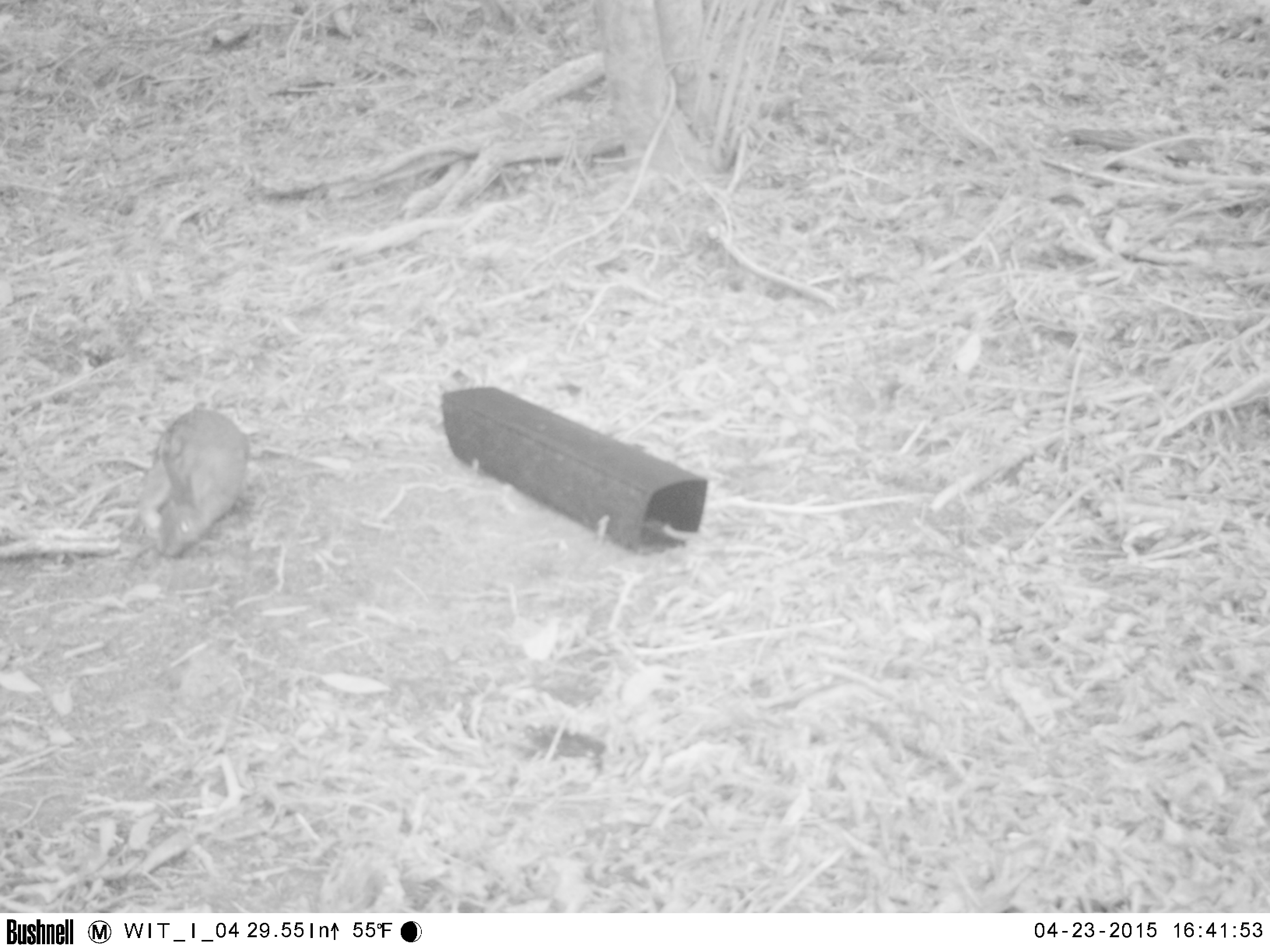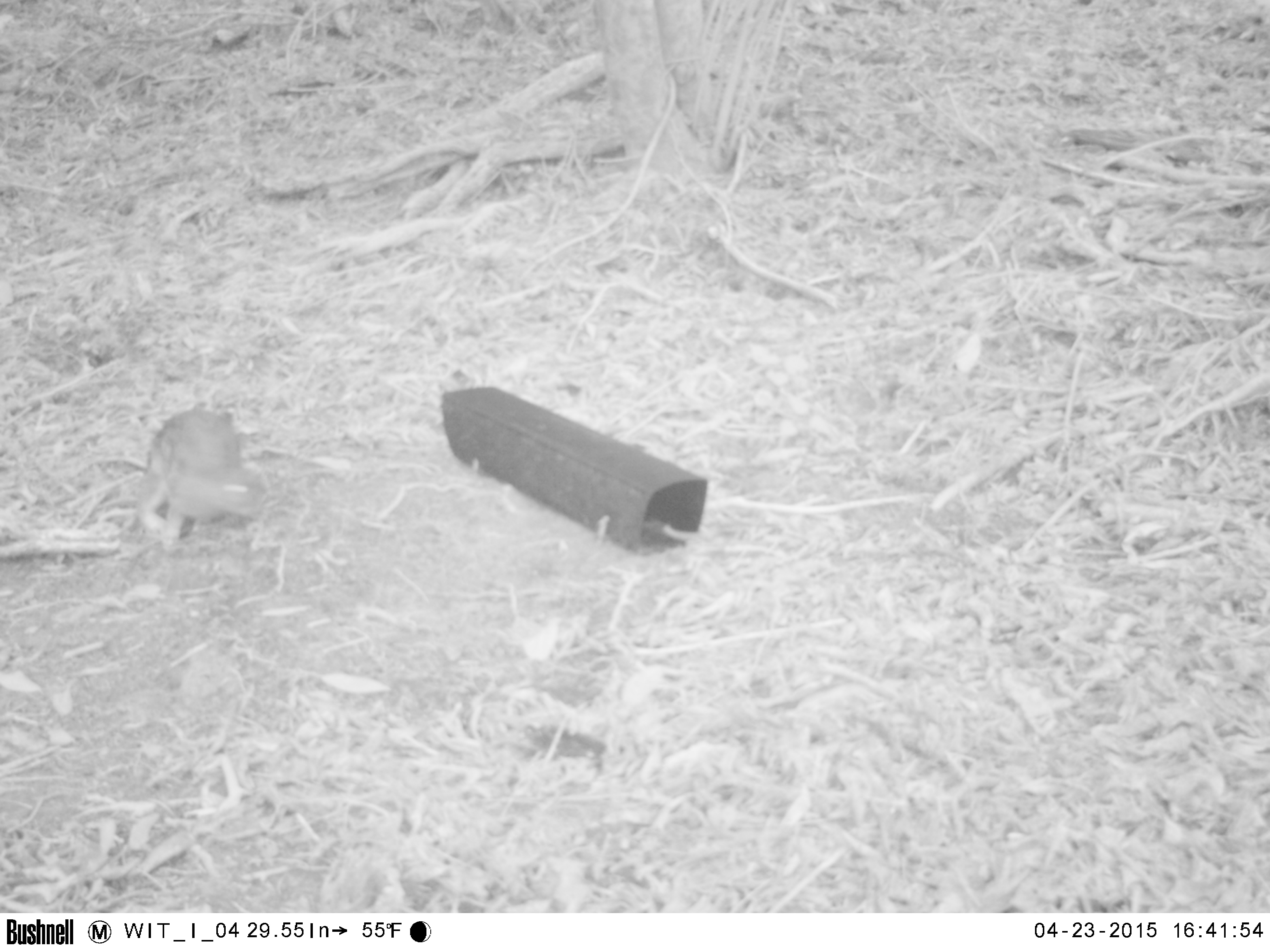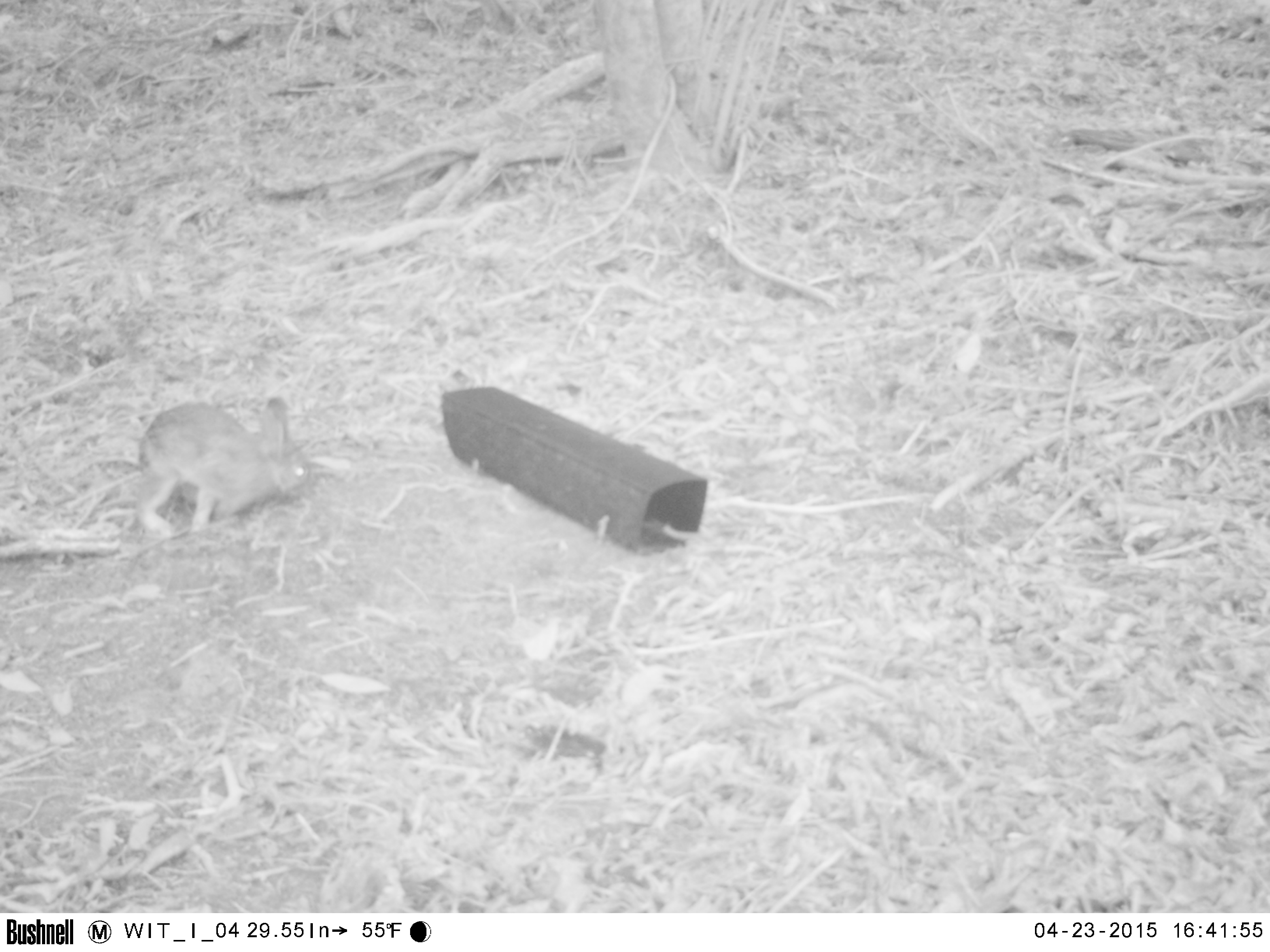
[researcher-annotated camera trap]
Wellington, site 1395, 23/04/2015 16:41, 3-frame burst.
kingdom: Animalia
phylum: Chordata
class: Mammalia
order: Lagomorpha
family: Leporidae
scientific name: Leporidae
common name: rabbit